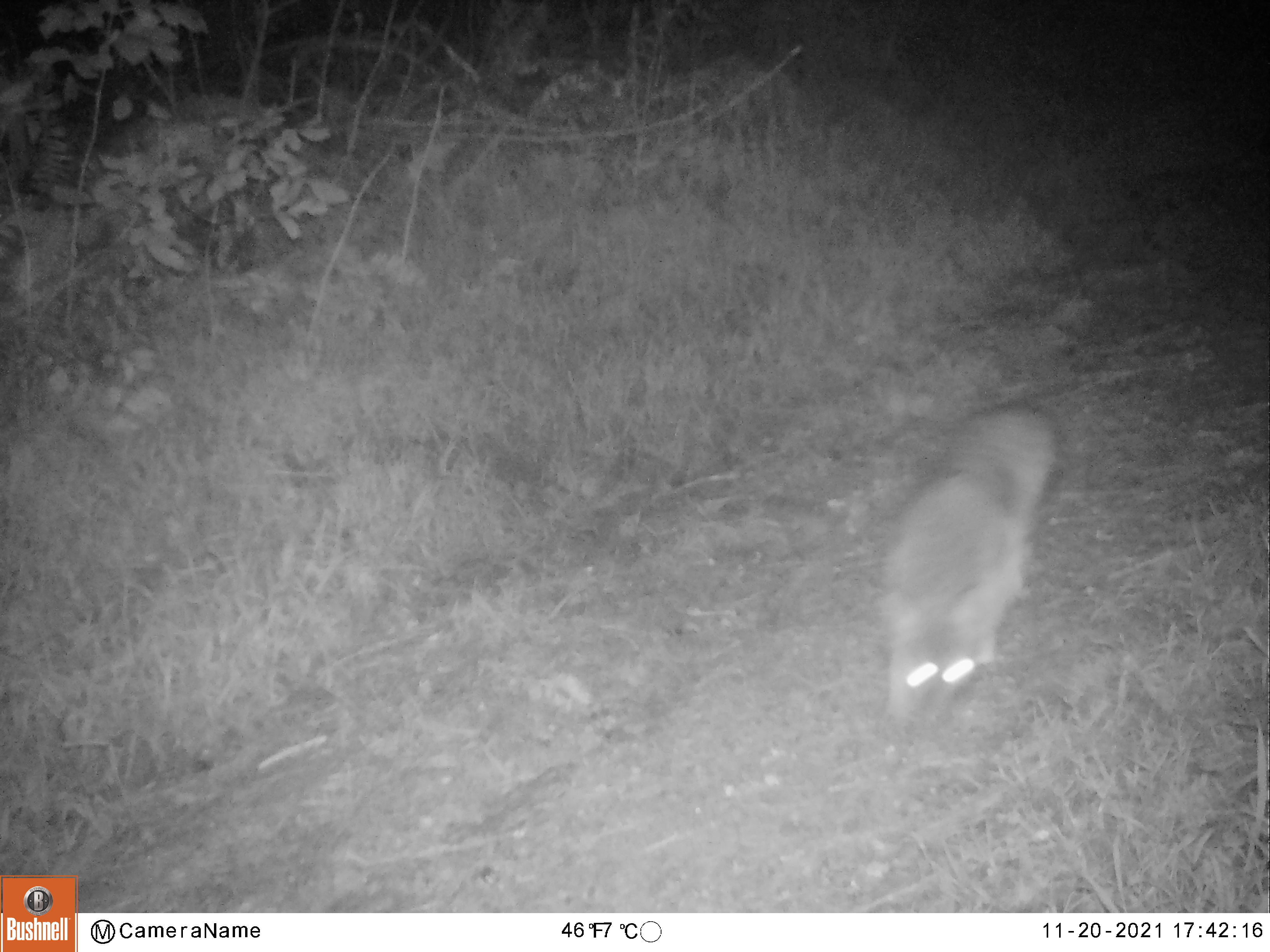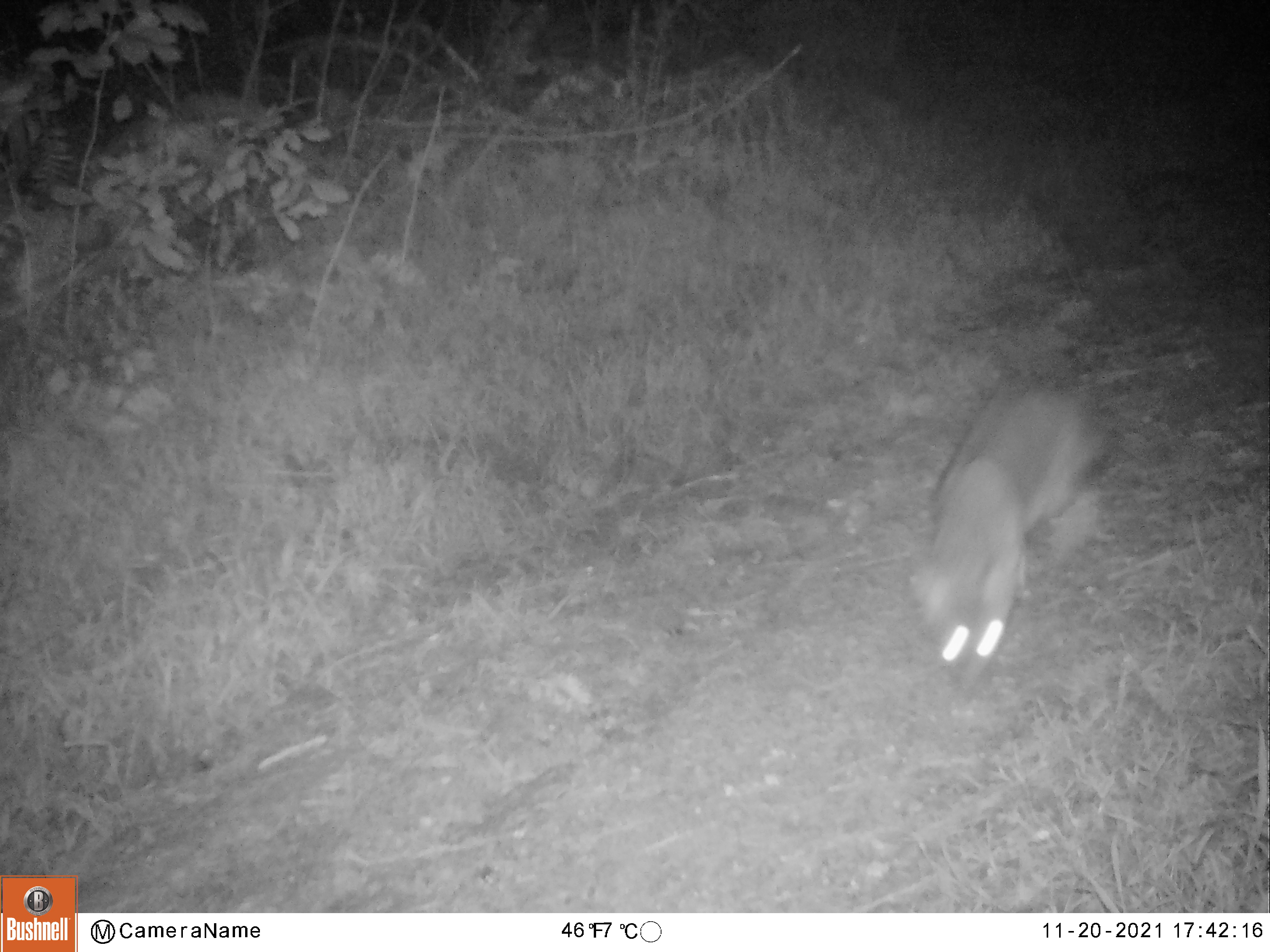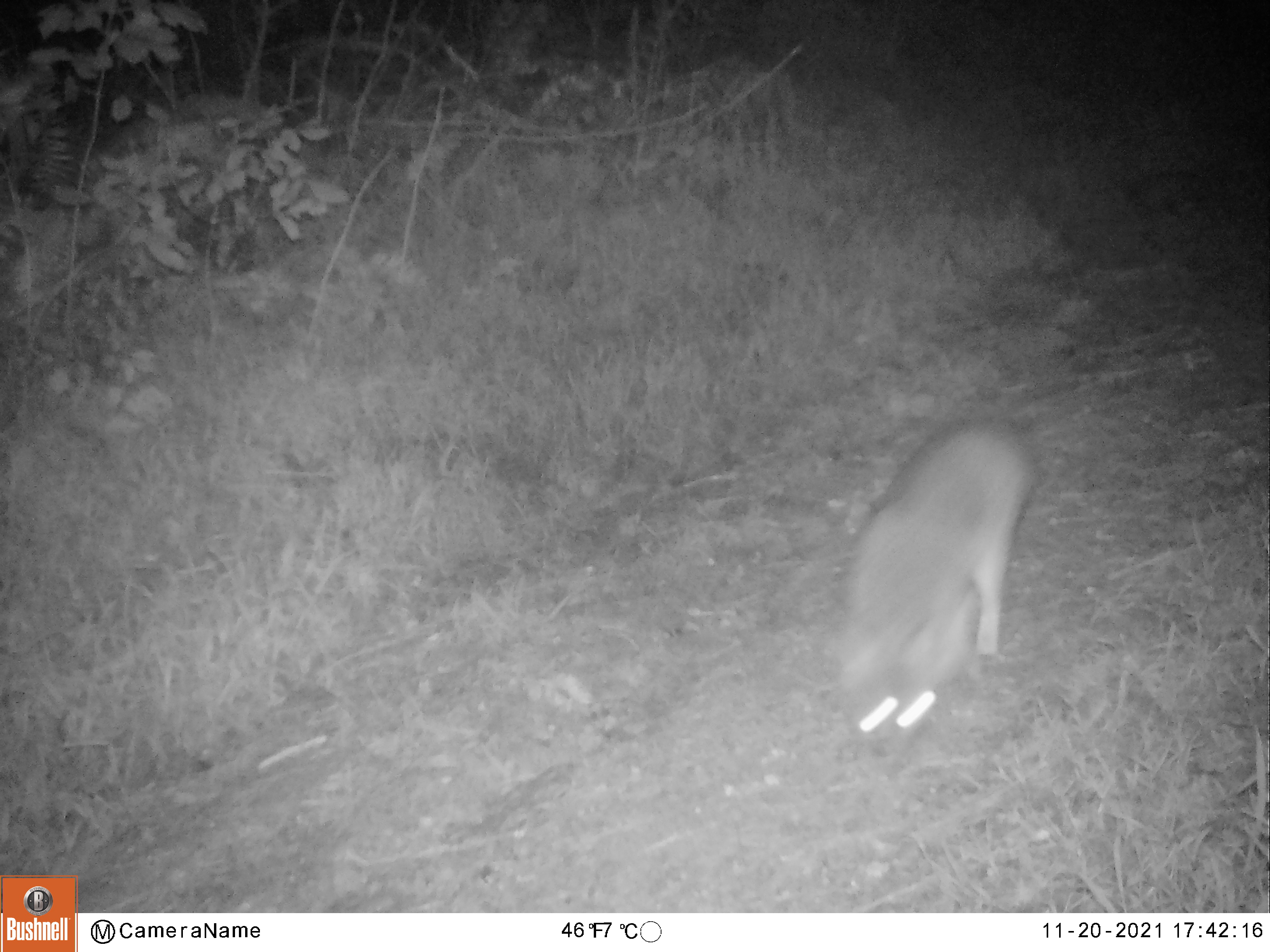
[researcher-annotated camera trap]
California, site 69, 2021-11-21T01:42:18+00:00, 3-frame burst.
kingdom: Animalia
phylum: Chordata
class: Mammalia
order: Carnivora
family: Canidae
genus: Urocyon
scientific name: Urocyon cinereoargenteus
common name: gray fox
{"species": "gray fox (Urocyon cinereoargenteus)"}